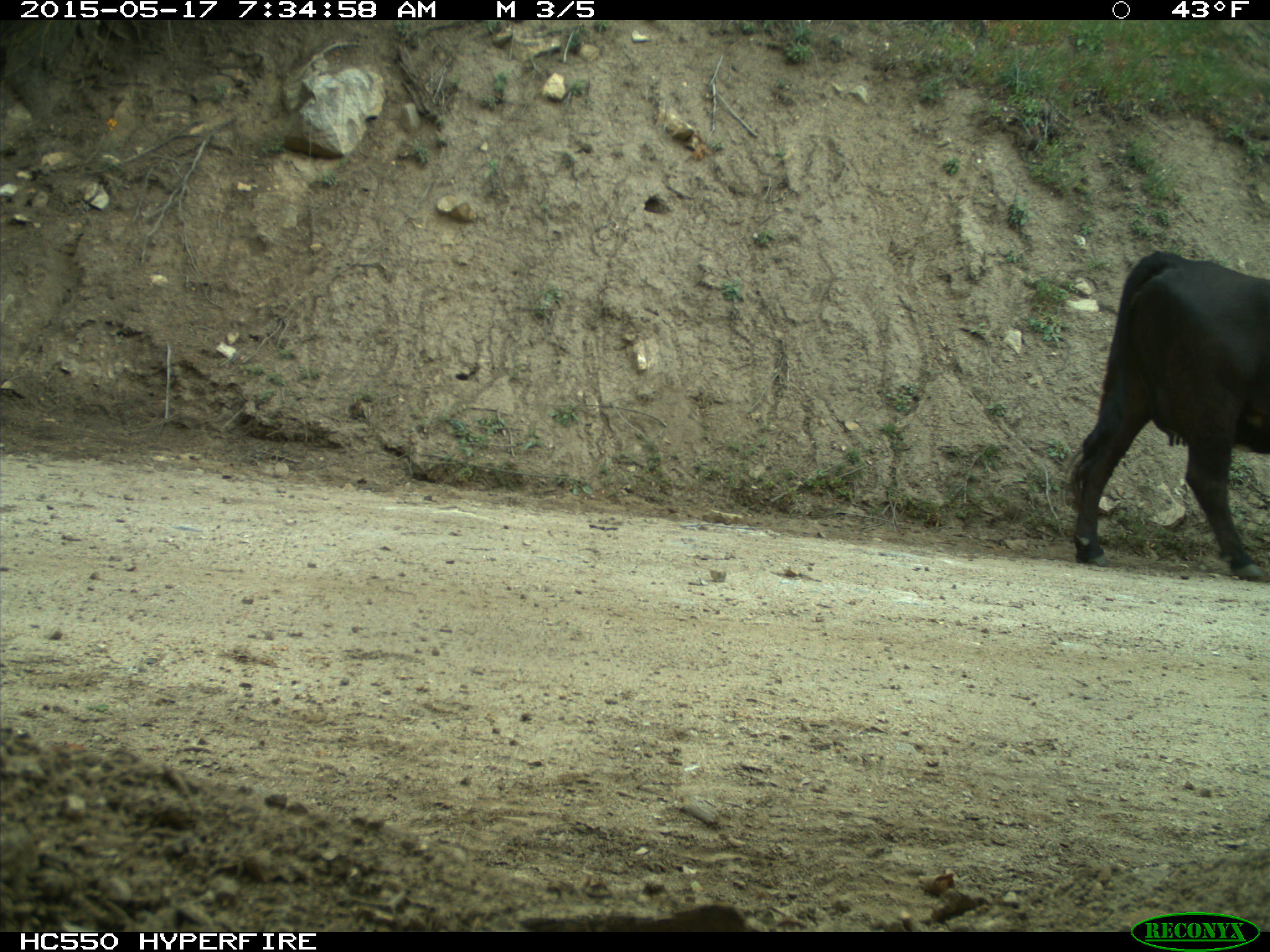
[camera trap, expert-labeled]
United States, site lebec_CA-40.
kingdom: Animalia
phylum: Chordata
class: Mammalia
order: Artiodactyla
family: Bovidae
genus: Bos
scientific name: Bos taurus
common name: domestic cow